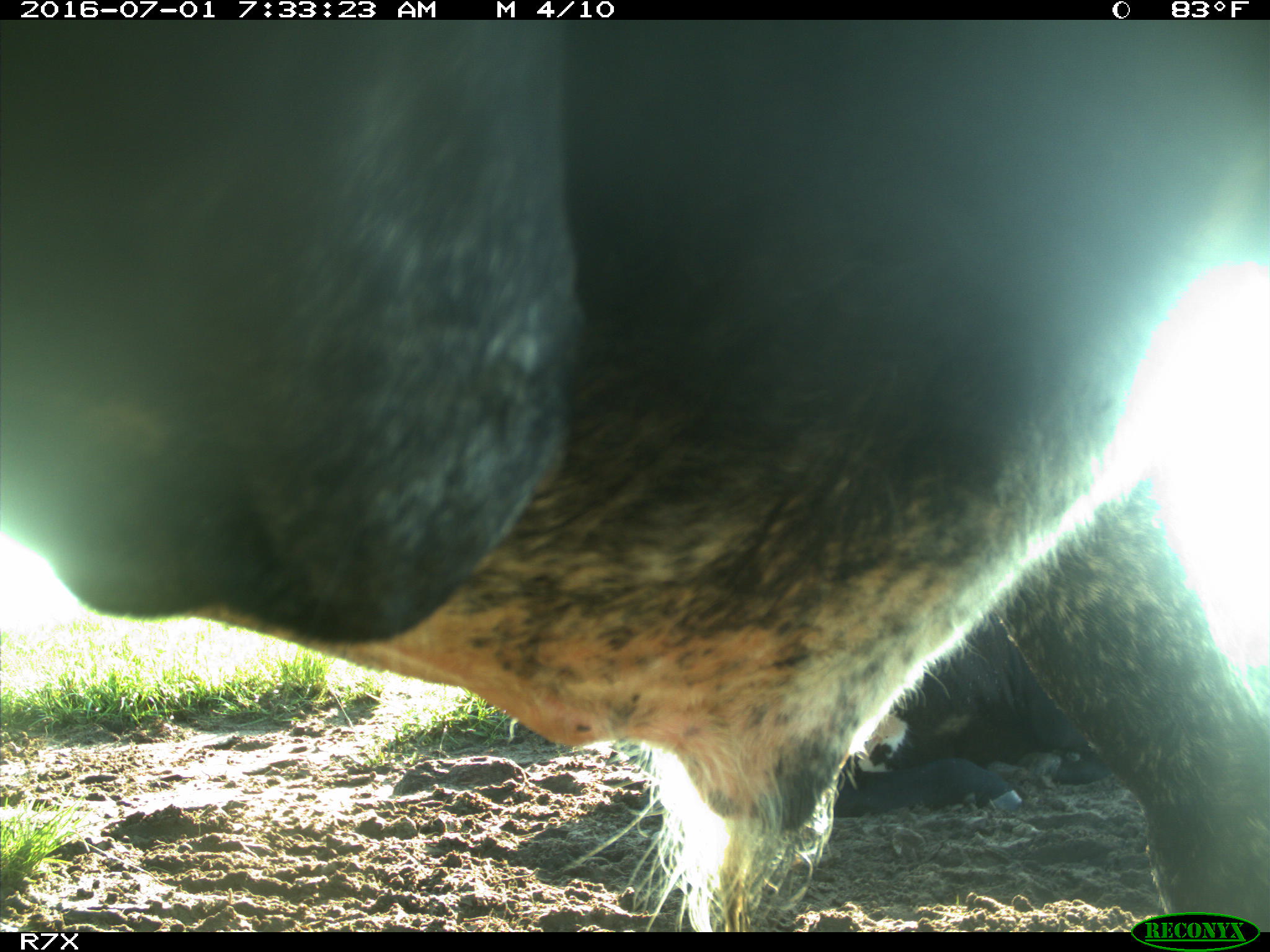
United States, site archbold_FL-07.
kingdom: Animalia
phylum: Chordata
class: Mammalia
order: Artiodactyla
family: Bovidae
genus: Bos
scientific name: Bos taurus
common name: domestic cow